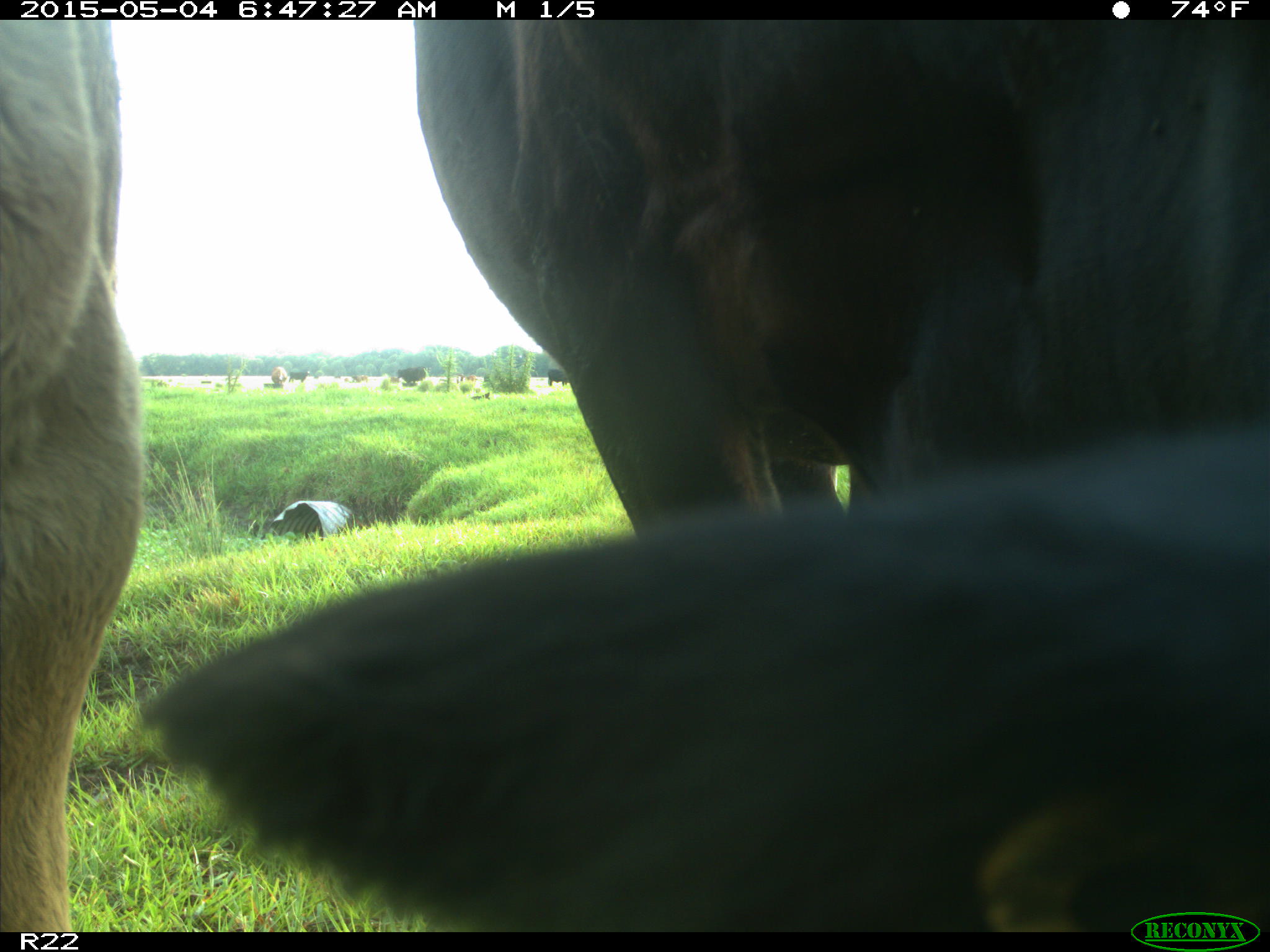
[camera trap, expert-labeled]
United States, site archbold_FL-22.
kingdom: Animalia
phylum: Chordata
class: Mammalia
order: Artiodactyla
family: Bovidae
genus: Bos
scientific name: Bos taurus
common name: domestic cow